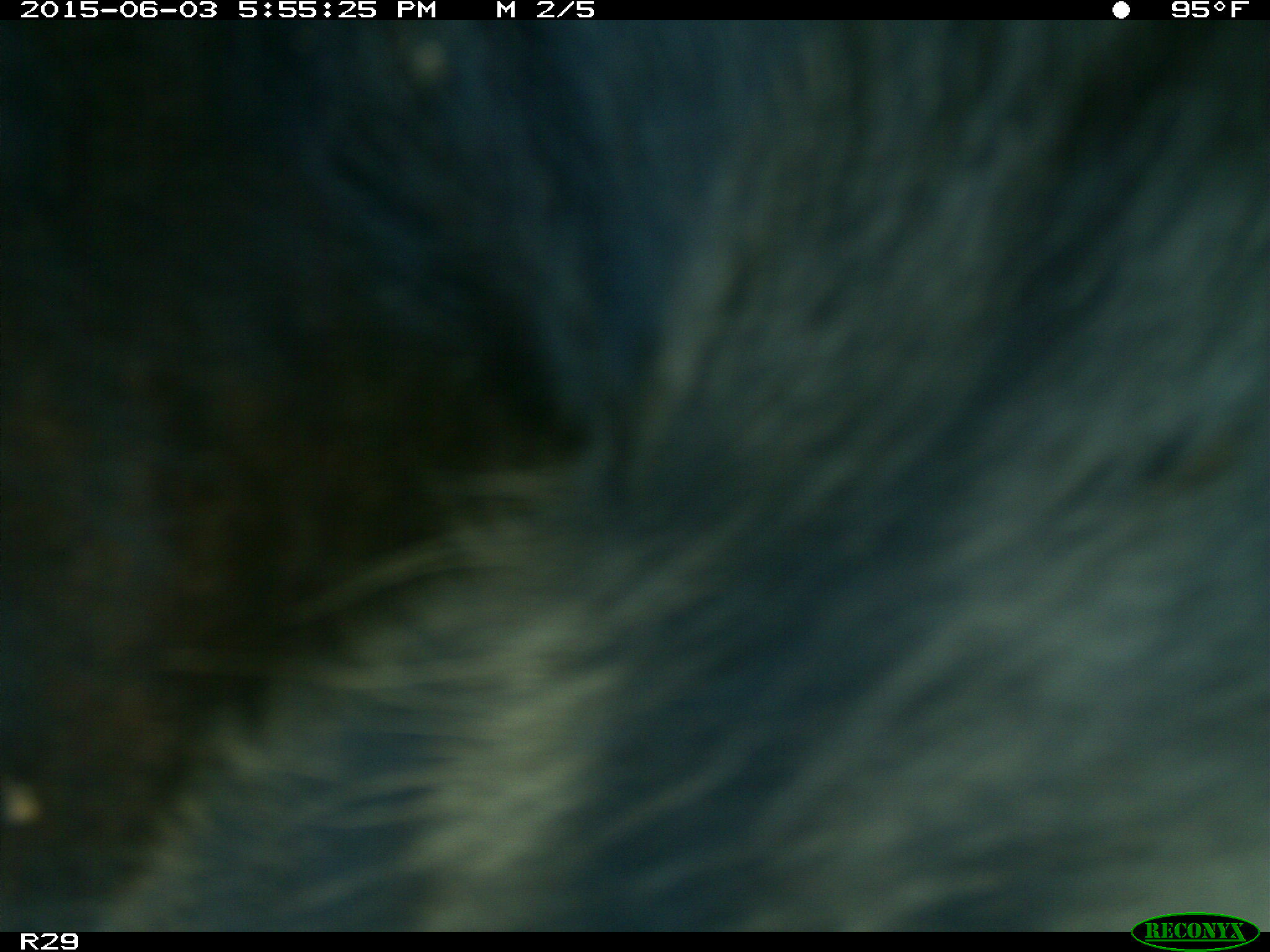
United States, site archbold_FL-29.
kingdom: Animalia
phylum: Chordata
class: Mammalia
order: Artiodactyla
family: Bovidae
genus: Bos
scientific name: Bos taurus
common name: domestic cow